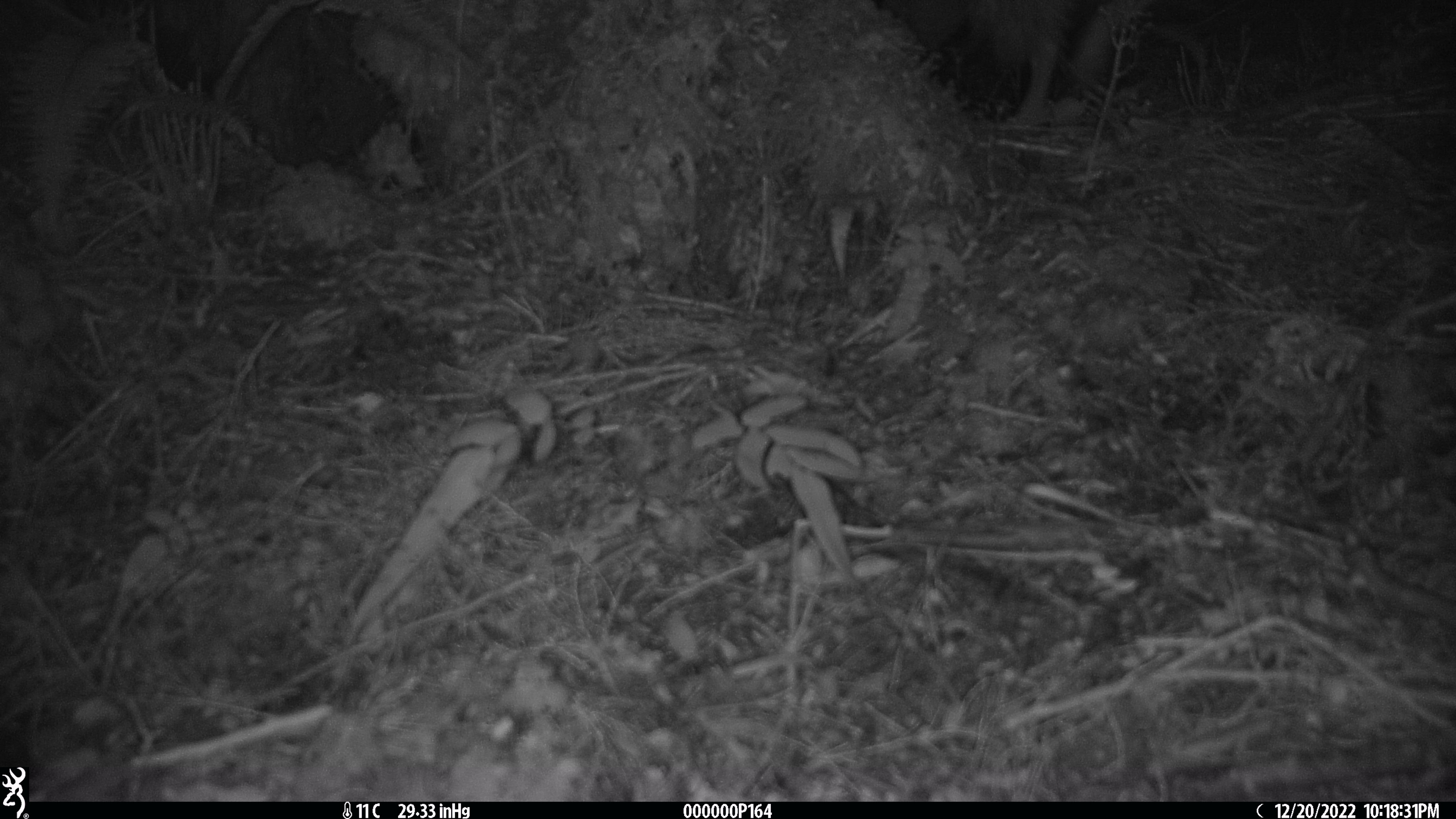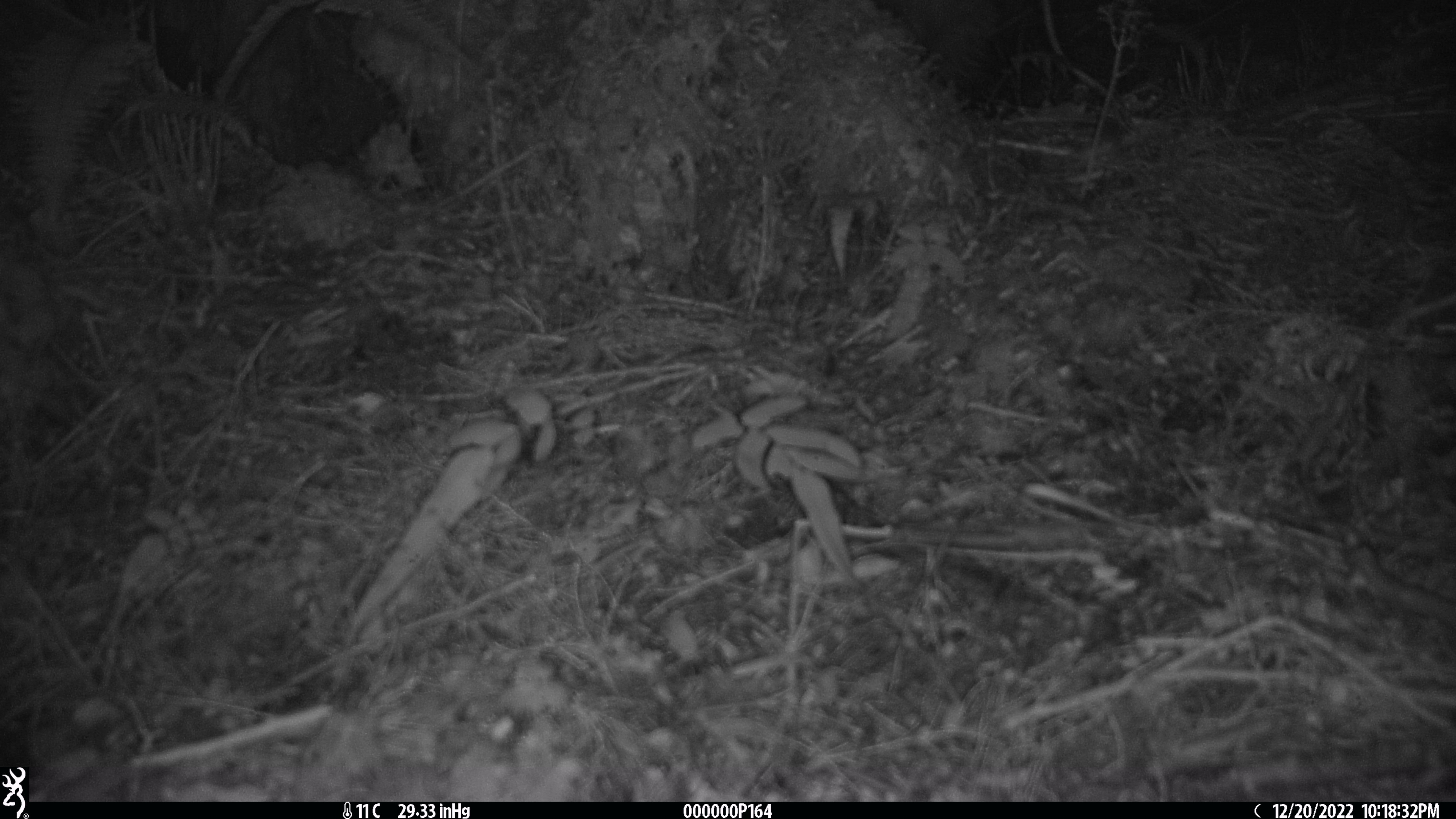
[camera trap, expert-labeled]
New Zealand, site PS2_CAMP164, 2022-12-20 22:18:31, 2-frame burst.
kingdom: Animalia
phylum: Chordata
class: Aves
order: Apterygiformes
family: Apterygidae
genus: Apteryx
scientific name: Apteryx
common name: kiwi